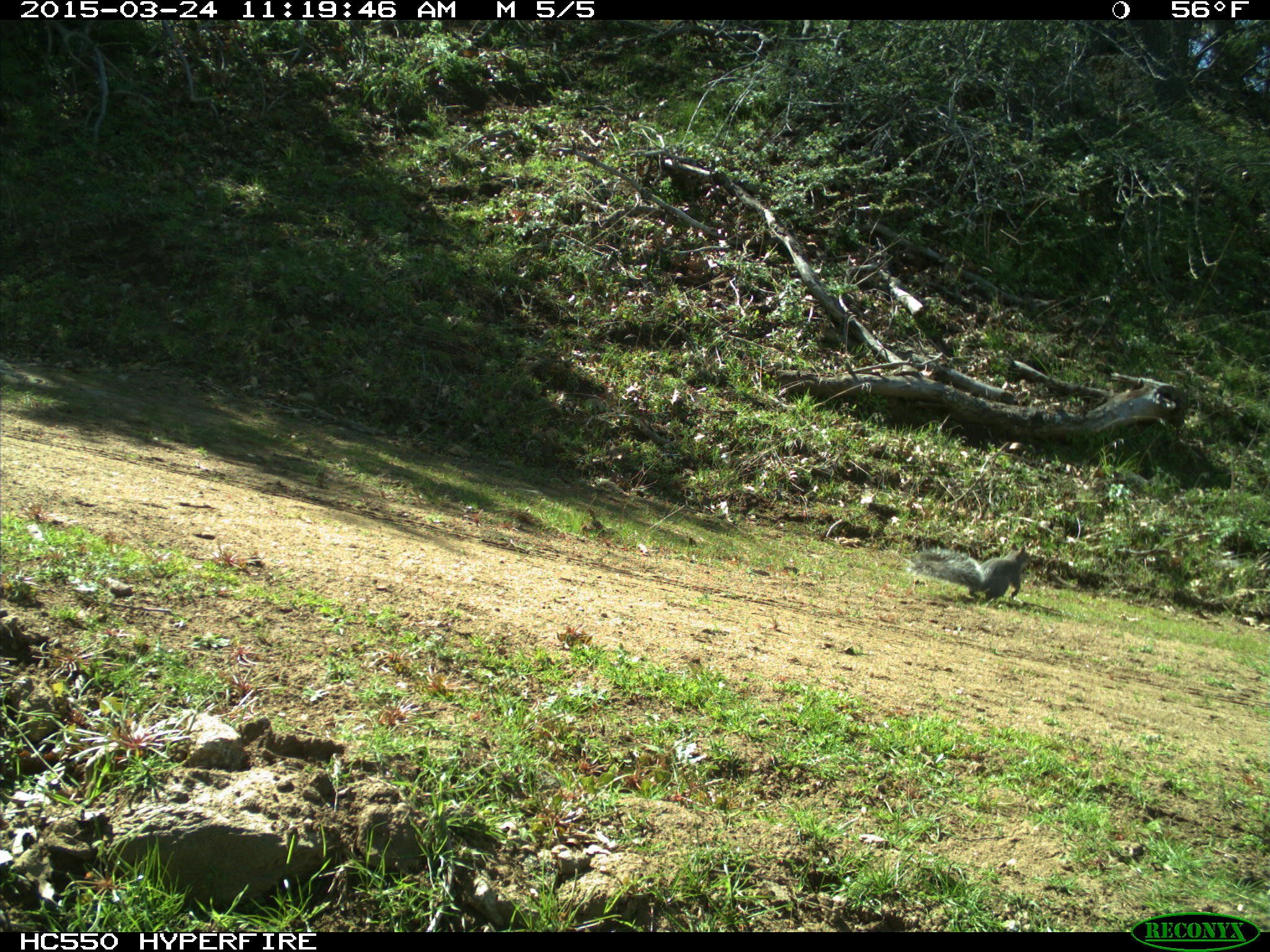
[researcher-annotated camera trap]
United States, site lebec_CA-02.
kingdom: Animalia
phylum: Chordata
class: Mammalia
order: Rodentia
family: Sciuridae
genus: Sciurus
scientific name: Sciurus carolinensis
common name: eastern gray squirrel